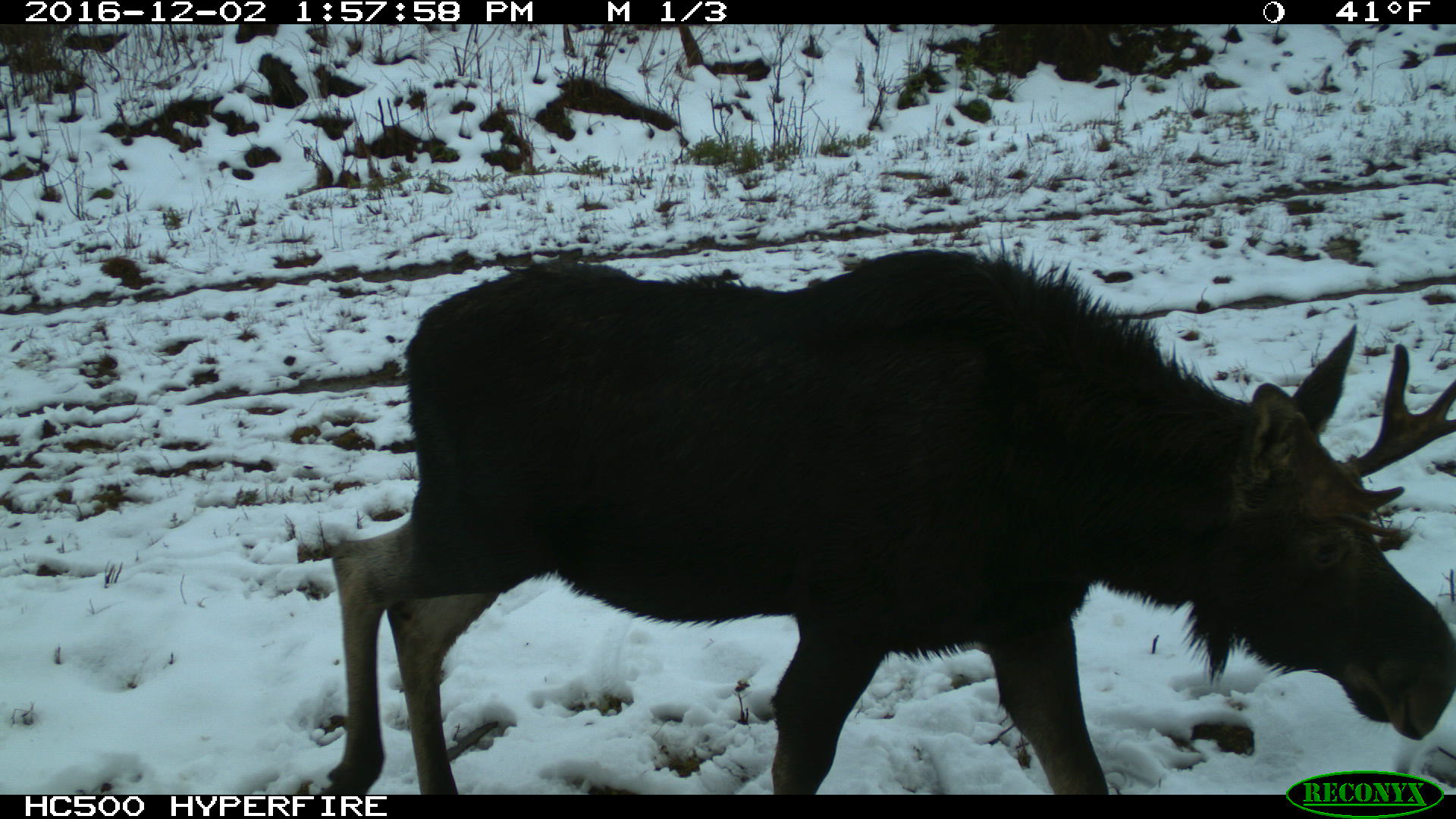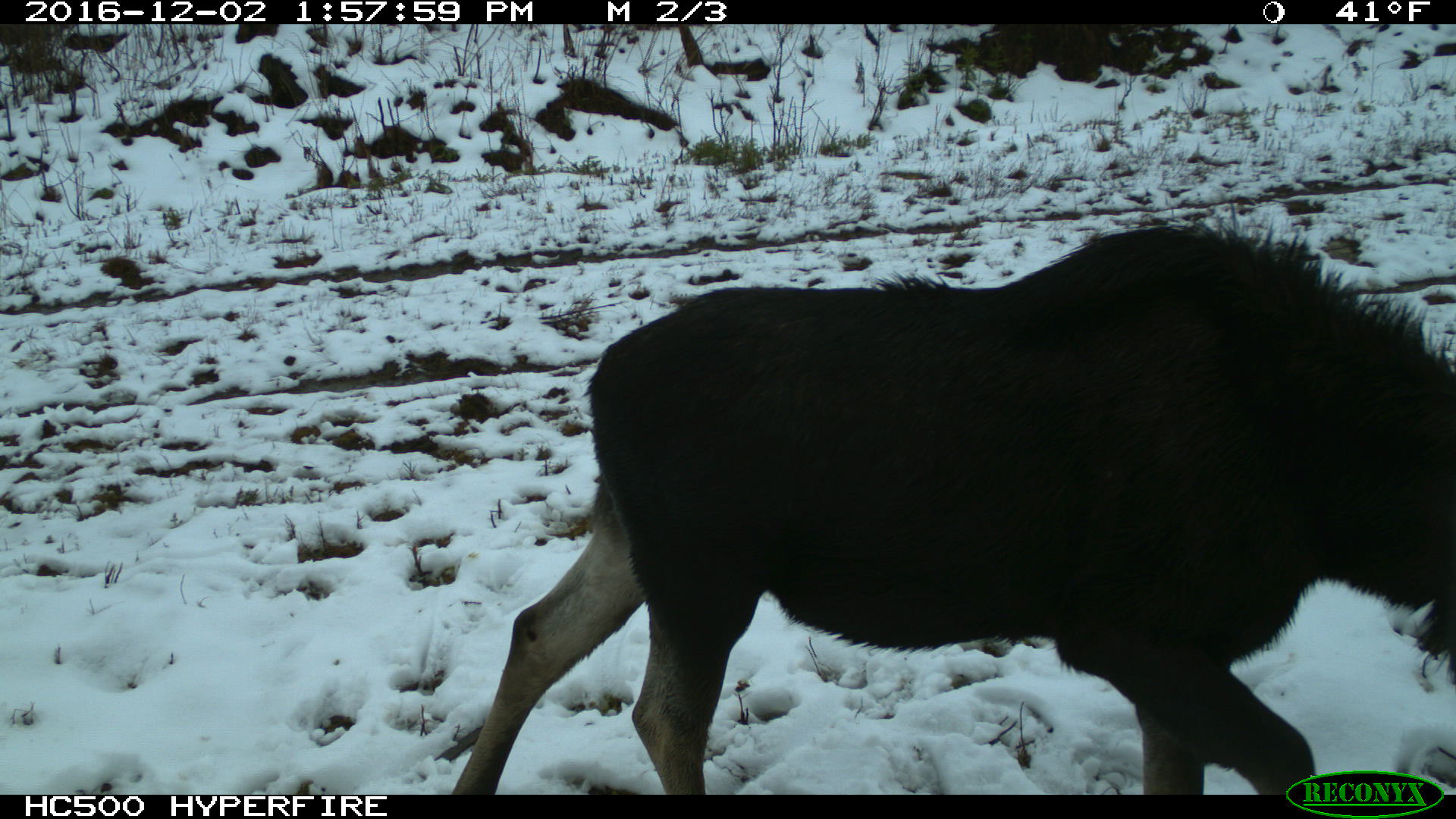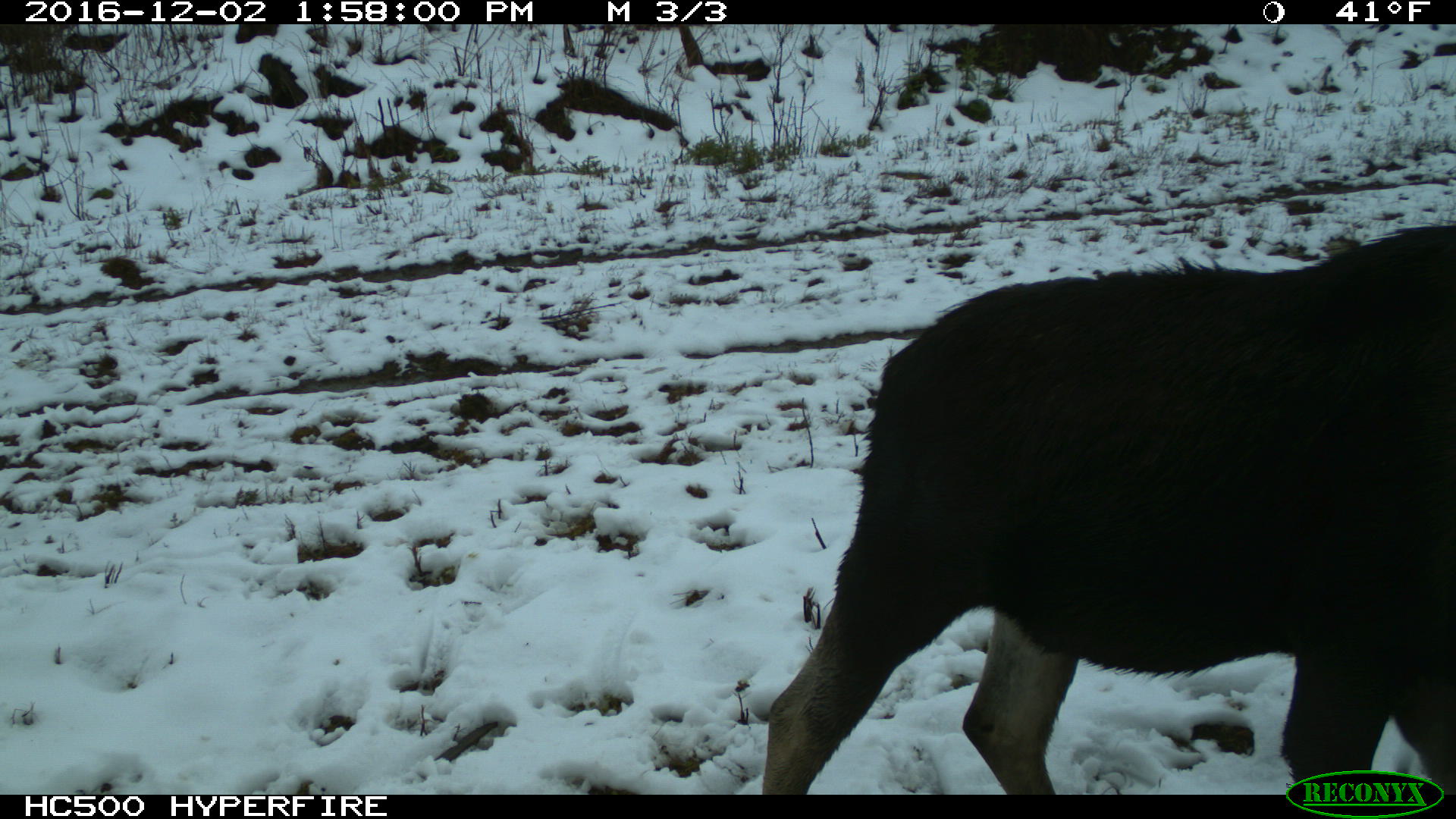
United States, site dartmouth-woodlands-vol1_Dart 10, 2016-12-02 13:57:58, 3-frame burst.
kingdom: Animalia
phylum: Chordata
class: Mammalia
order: Artiodactyla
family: Cervidae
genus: Alces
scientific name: Alces alces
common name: moose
Moose (Alces alces).